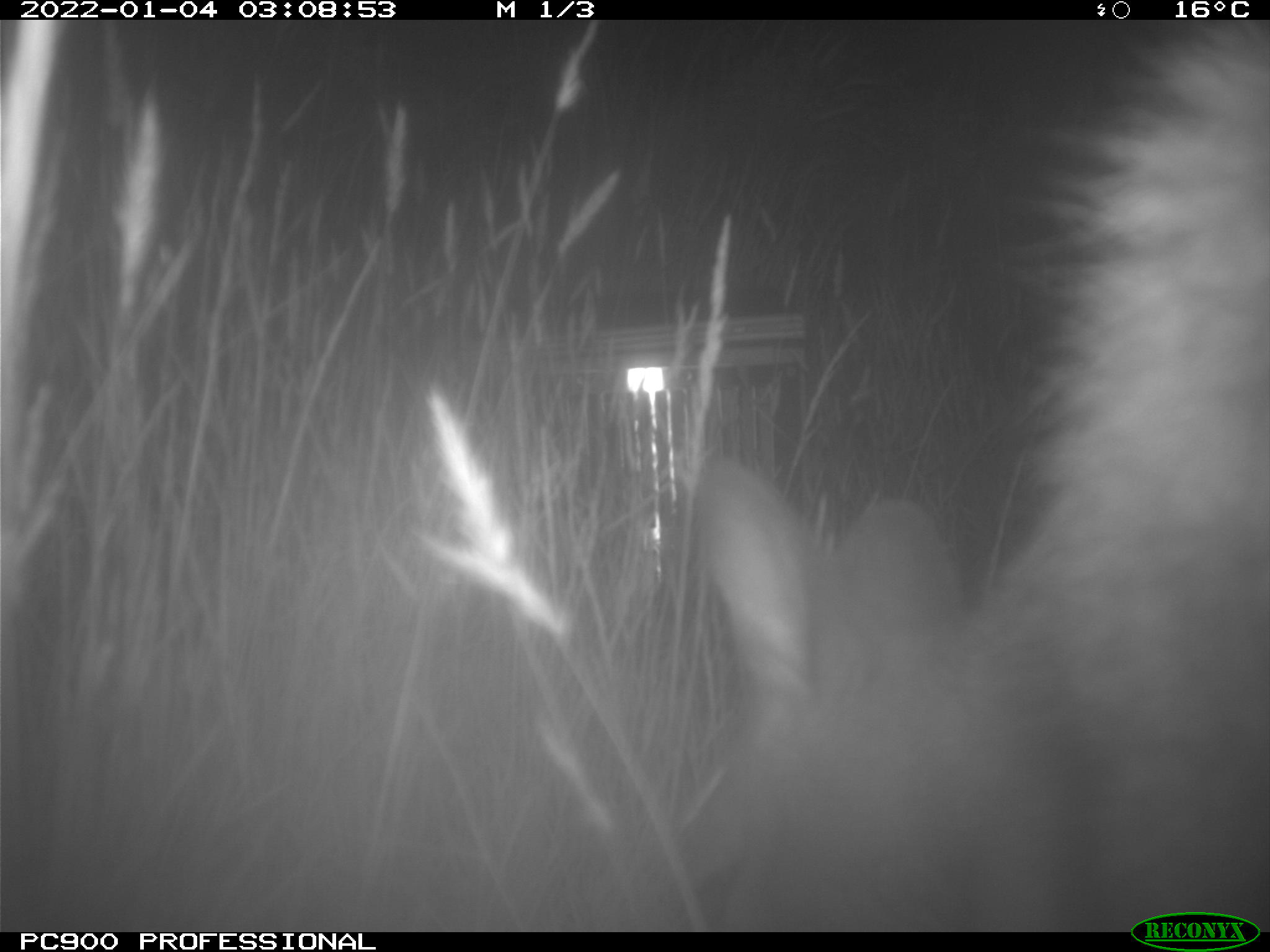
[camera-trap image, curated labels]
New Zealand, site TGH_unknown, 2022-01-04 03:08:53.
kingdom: Animalia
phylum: Chordata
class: Mammalia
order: Diprotodontia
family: Macropodidae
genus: Notamacropus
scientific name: Notamacropus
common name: wallaby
Wallaby (Notamacropus).